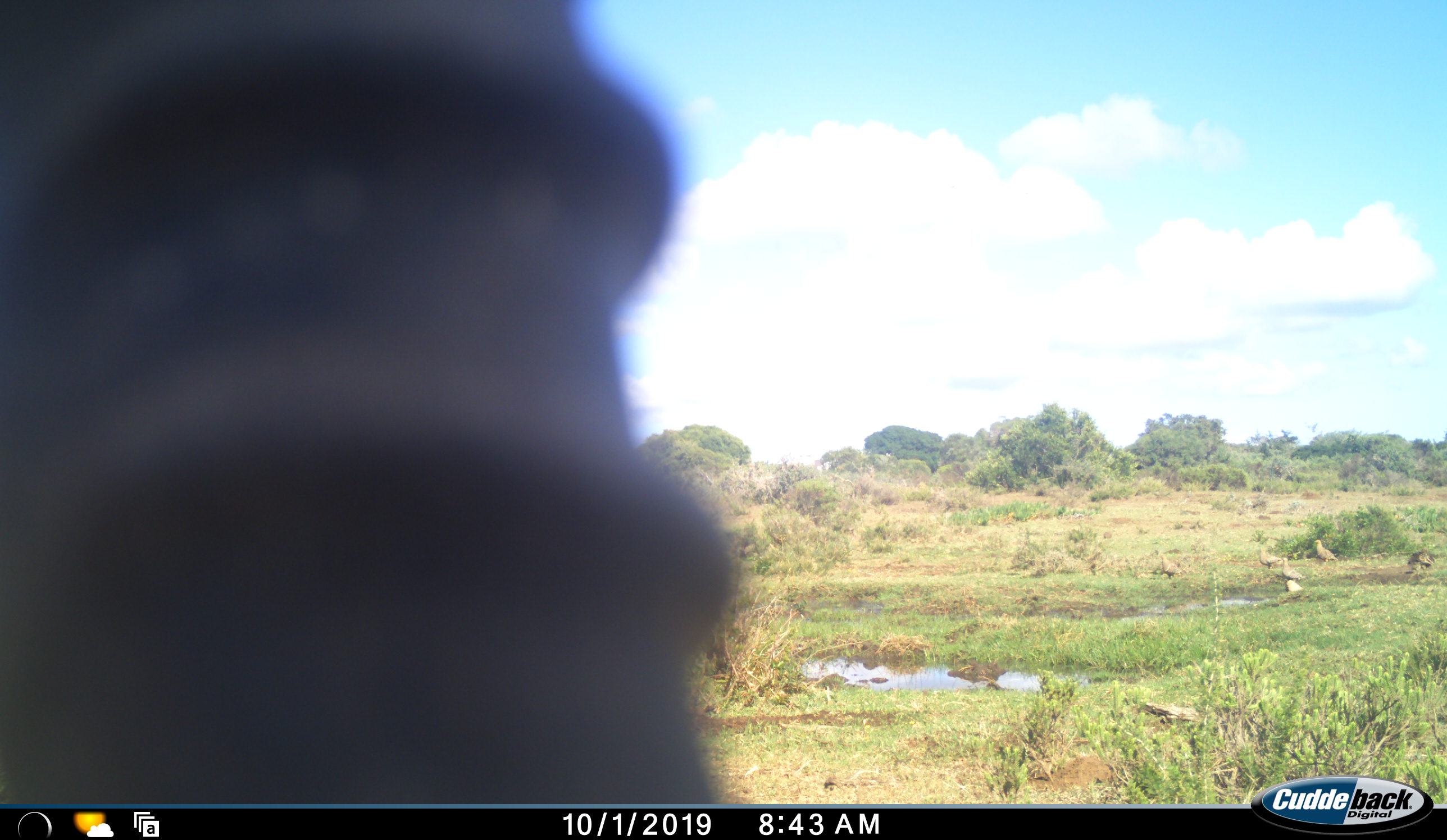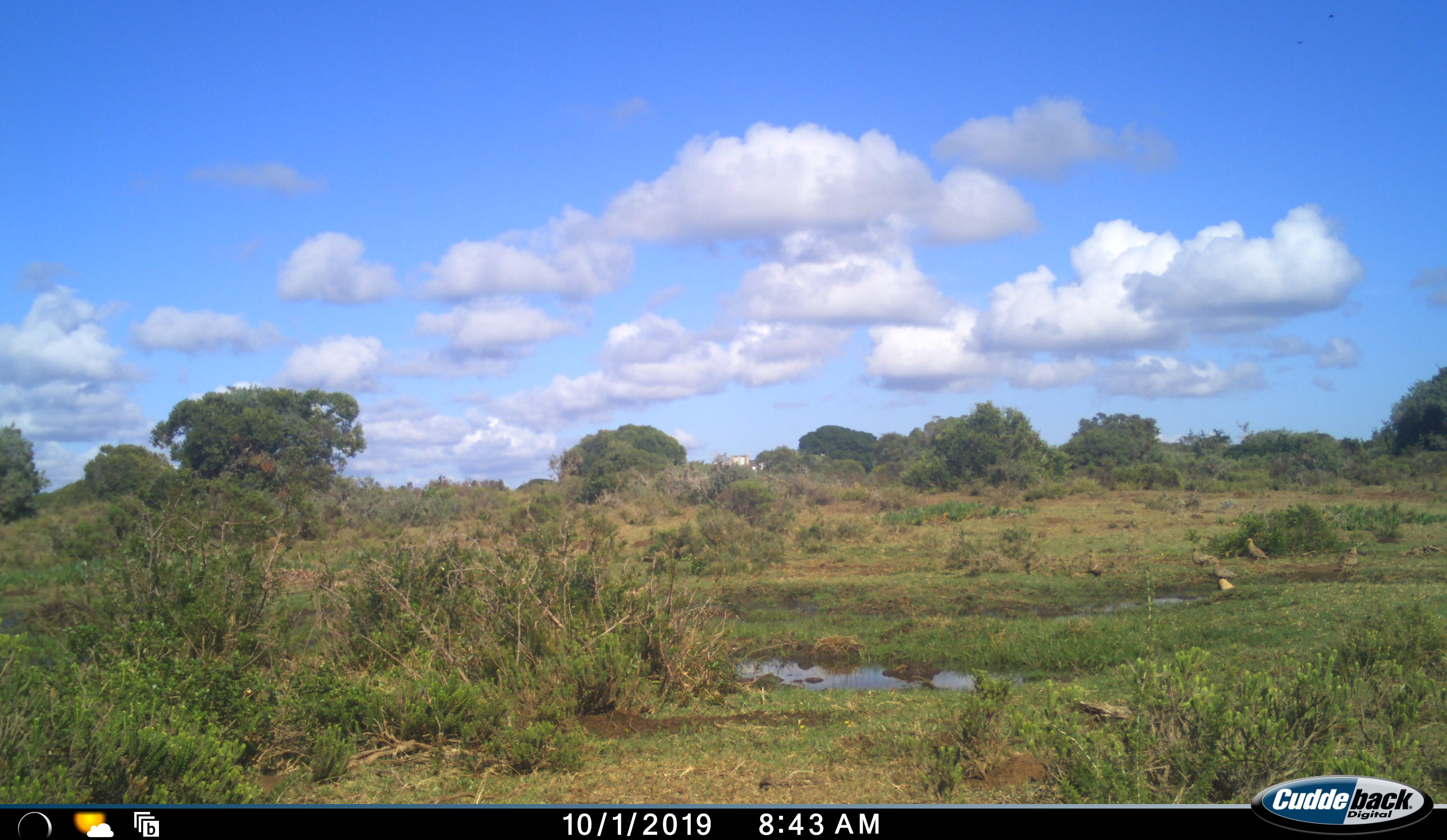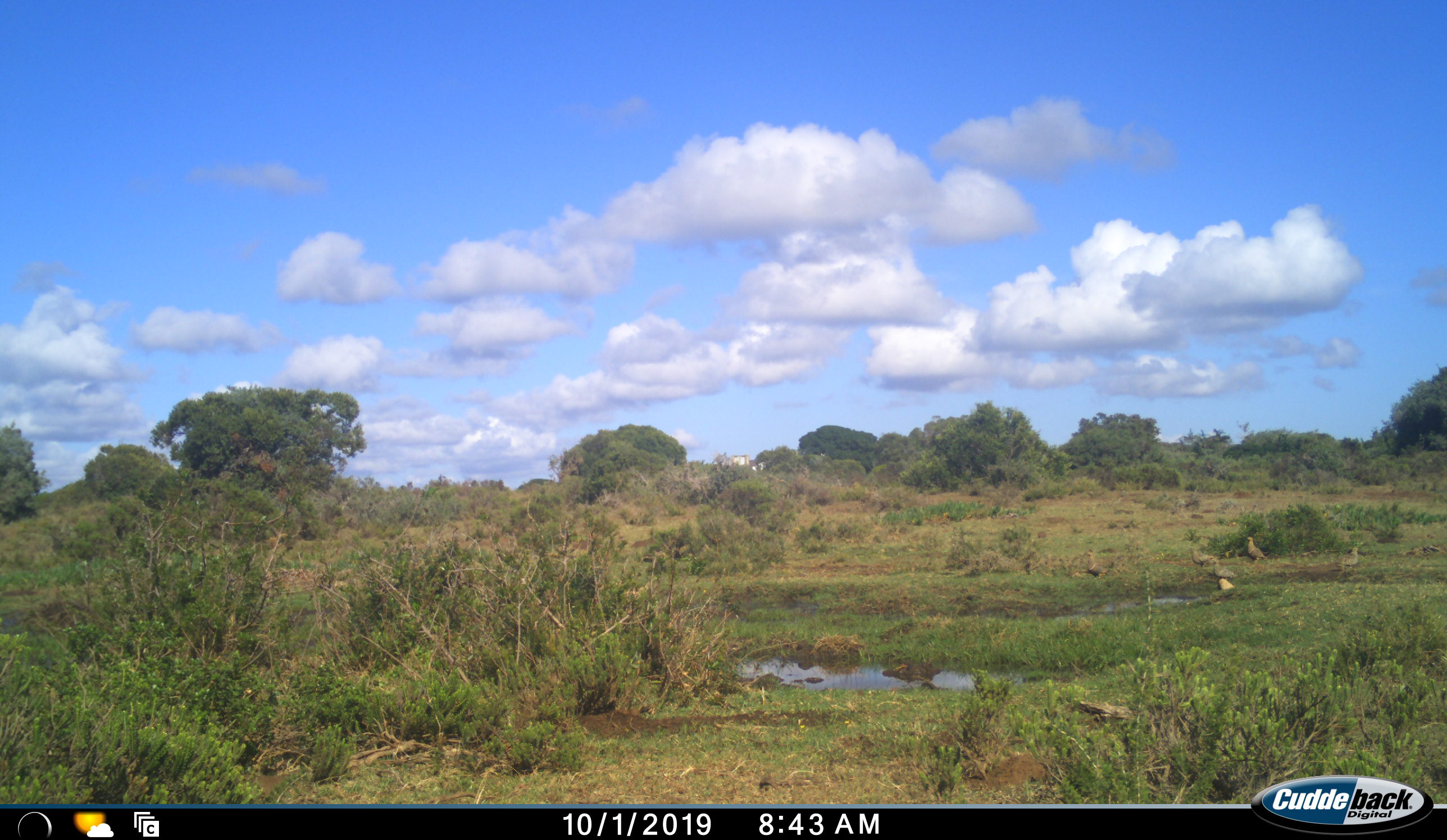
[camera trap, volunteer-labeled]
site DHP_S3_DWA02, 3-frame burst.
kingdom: Animalia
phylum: Chordata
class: Aves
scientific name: Aves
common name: bird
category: birdother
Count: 5.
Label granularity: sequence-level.